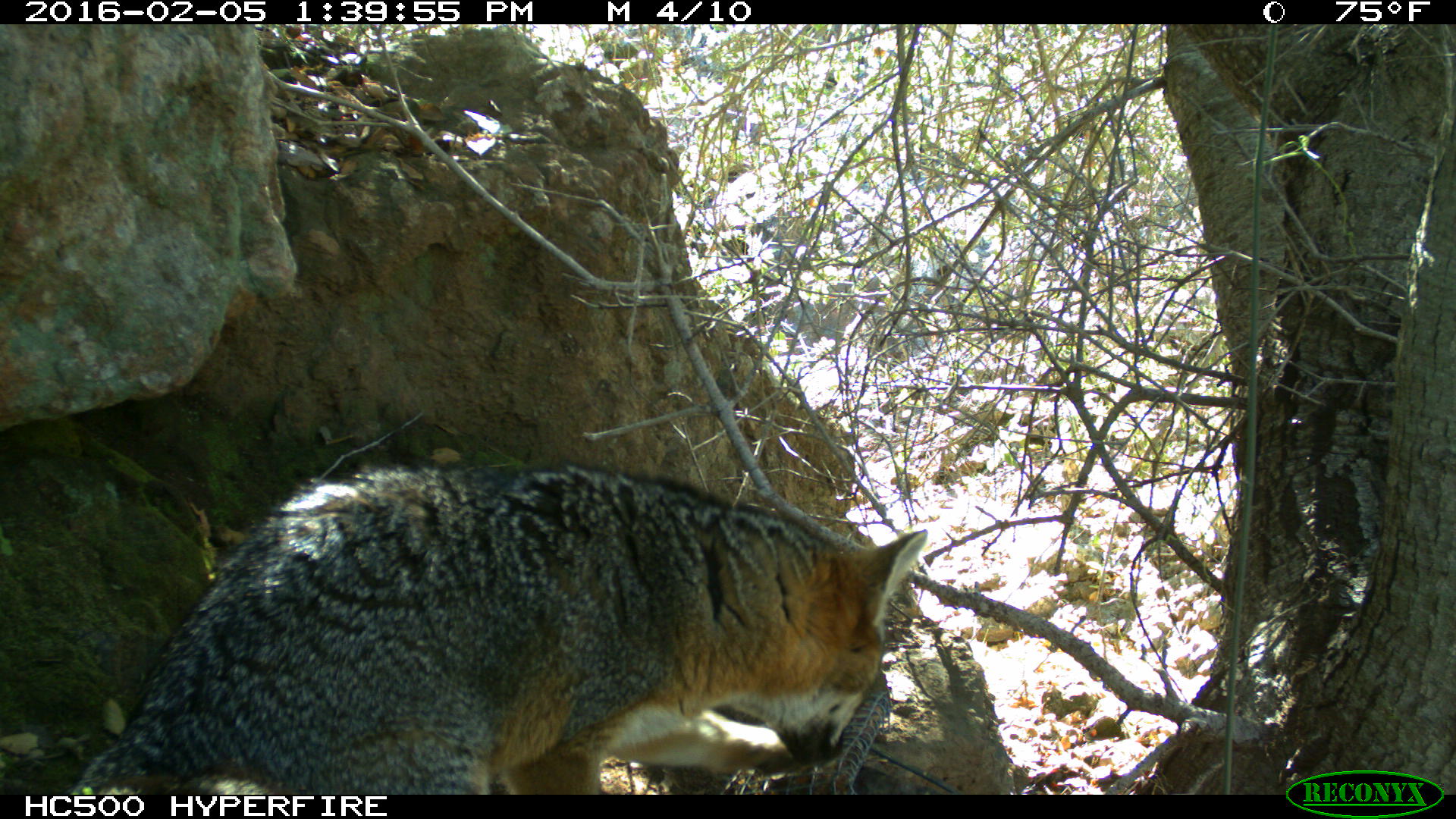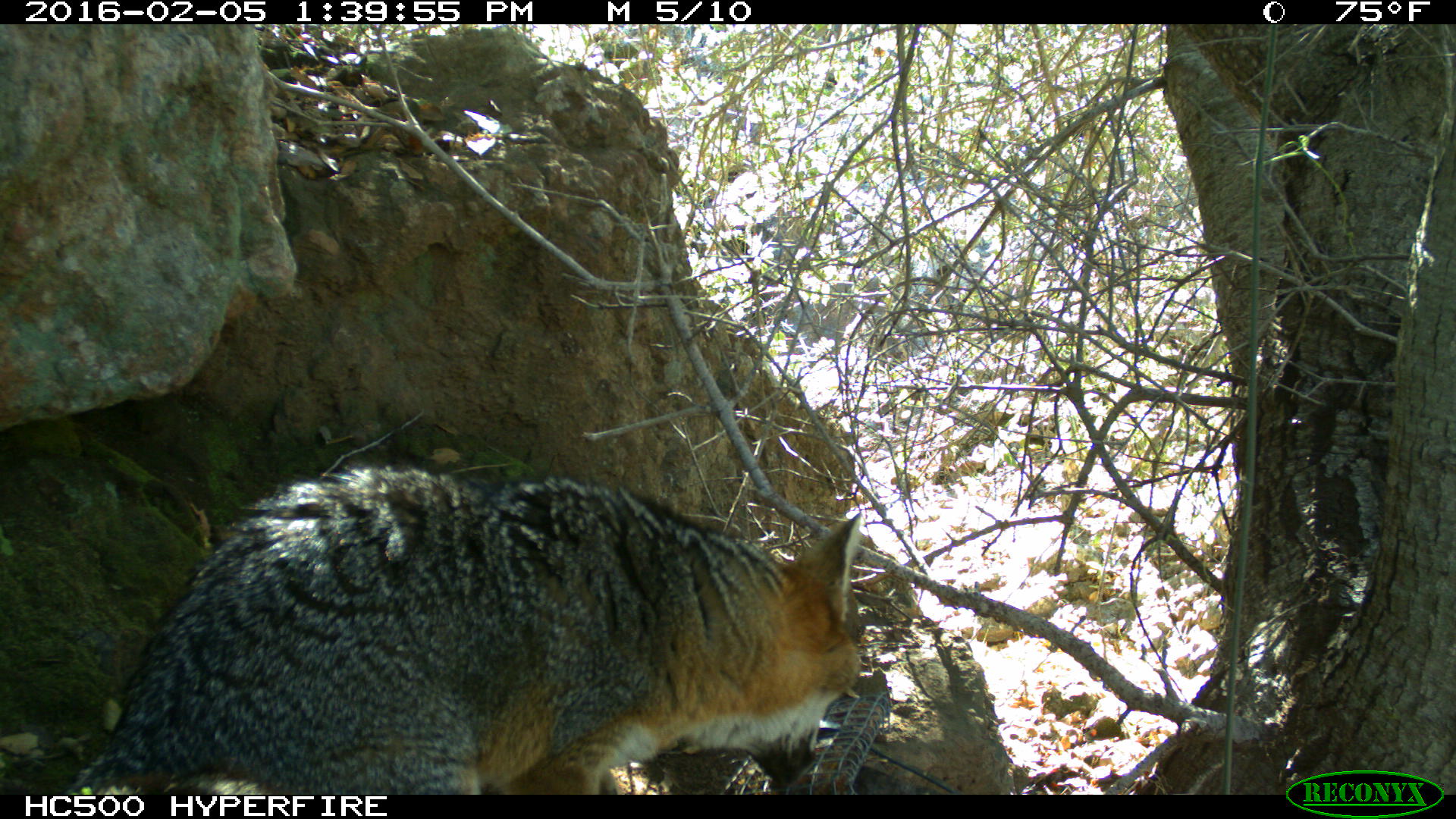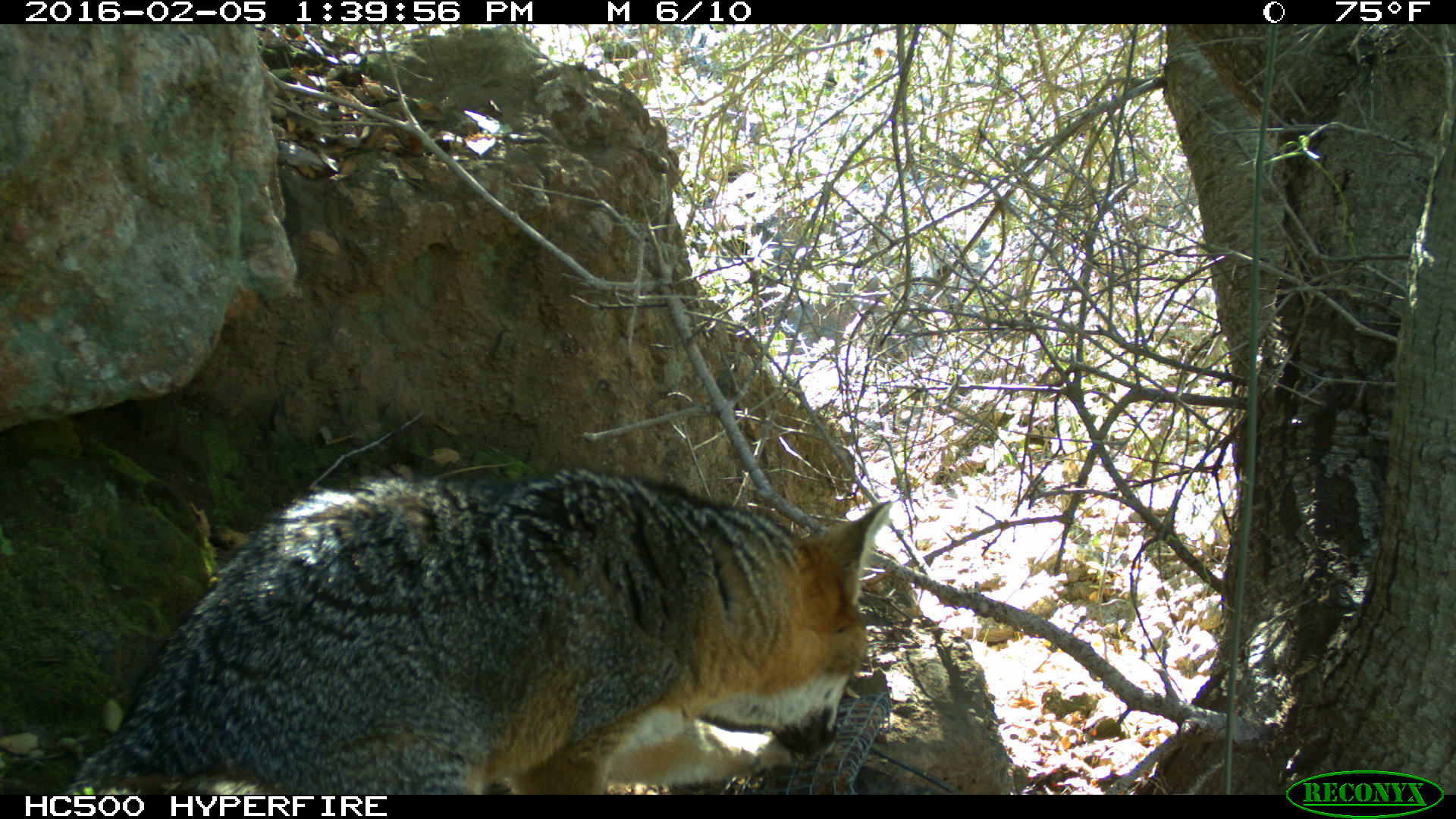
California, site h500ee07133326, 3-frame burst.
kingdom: Animalia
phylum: Chordata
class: Mammalia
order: Carnivora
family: Canidae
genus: Urocyon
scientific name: Urocyon littoralis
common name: island fox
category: fox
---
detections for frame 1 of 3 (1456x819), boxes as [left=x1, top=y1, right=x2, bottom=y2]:
fox: [left=64, top=464, right=928, bottom=794]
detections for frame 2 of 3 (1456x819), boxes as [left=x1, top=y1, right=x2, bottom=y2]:
fox: [left=63, top=467, right=861, bottom=794]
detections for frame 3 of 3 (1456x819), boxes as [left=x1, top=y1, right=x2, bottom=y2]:
fox: [left=66, top=466, right=890, bottom=794]